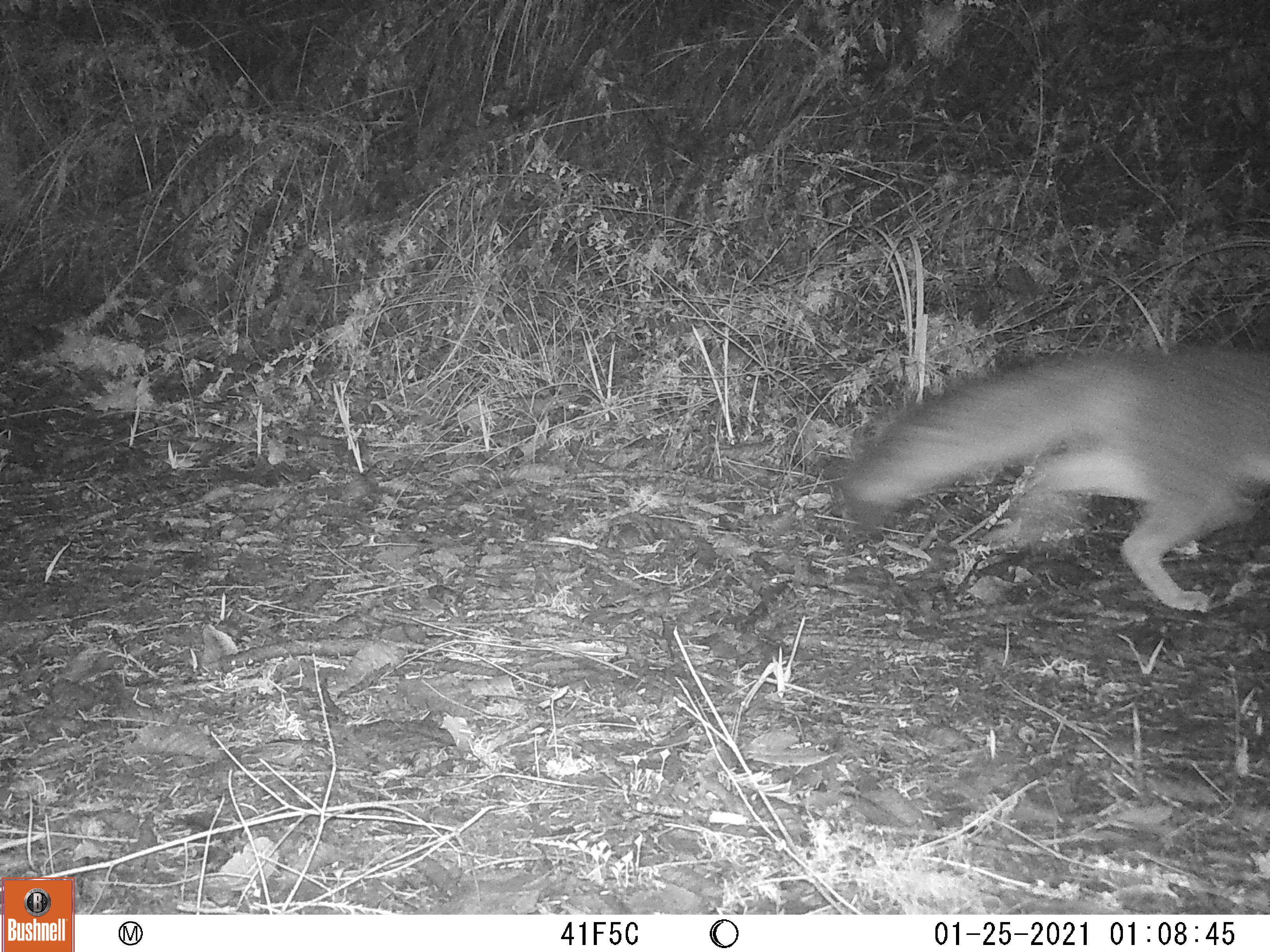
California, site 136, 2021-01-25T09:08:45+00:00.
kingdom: Animalia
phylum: Chordata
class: Mammalia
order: Carnivora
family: Canidae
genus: Urocyon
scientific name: Urocyon cinereoargenteus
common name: gray fox